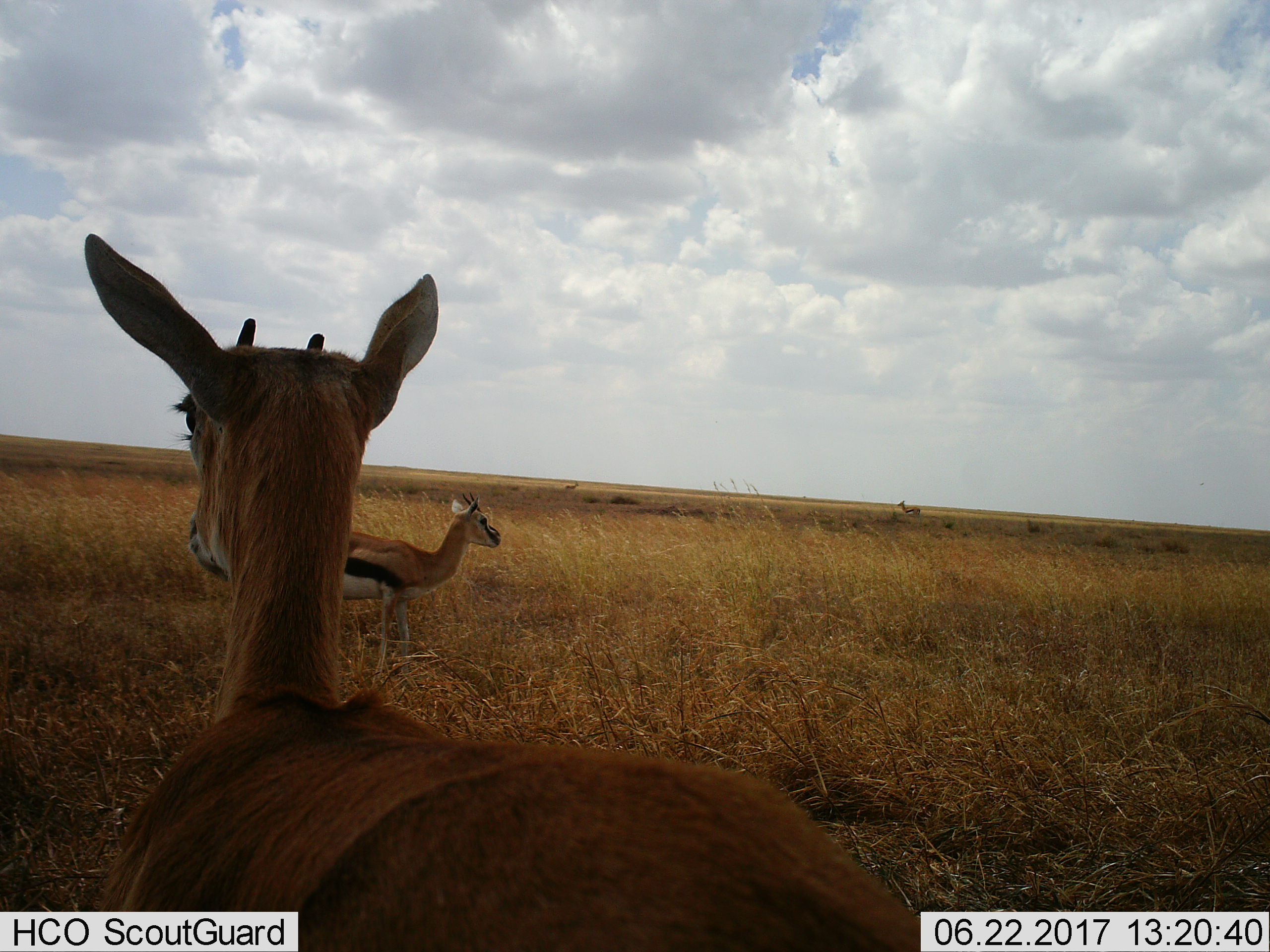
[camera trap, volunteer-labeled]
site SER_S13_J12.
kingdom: Animalia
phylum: Chordata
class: Mammalia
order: Artiodactyla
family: Bovidae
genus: Eudorcas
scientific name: Eudorcas thomsonii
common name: thomson's gazelle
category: gazellethomsons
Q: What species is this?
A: Gazellethomsons (thomson's gazelle) (Eudorcas thomsonii).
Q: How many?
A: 3.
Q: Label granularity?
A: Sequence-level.